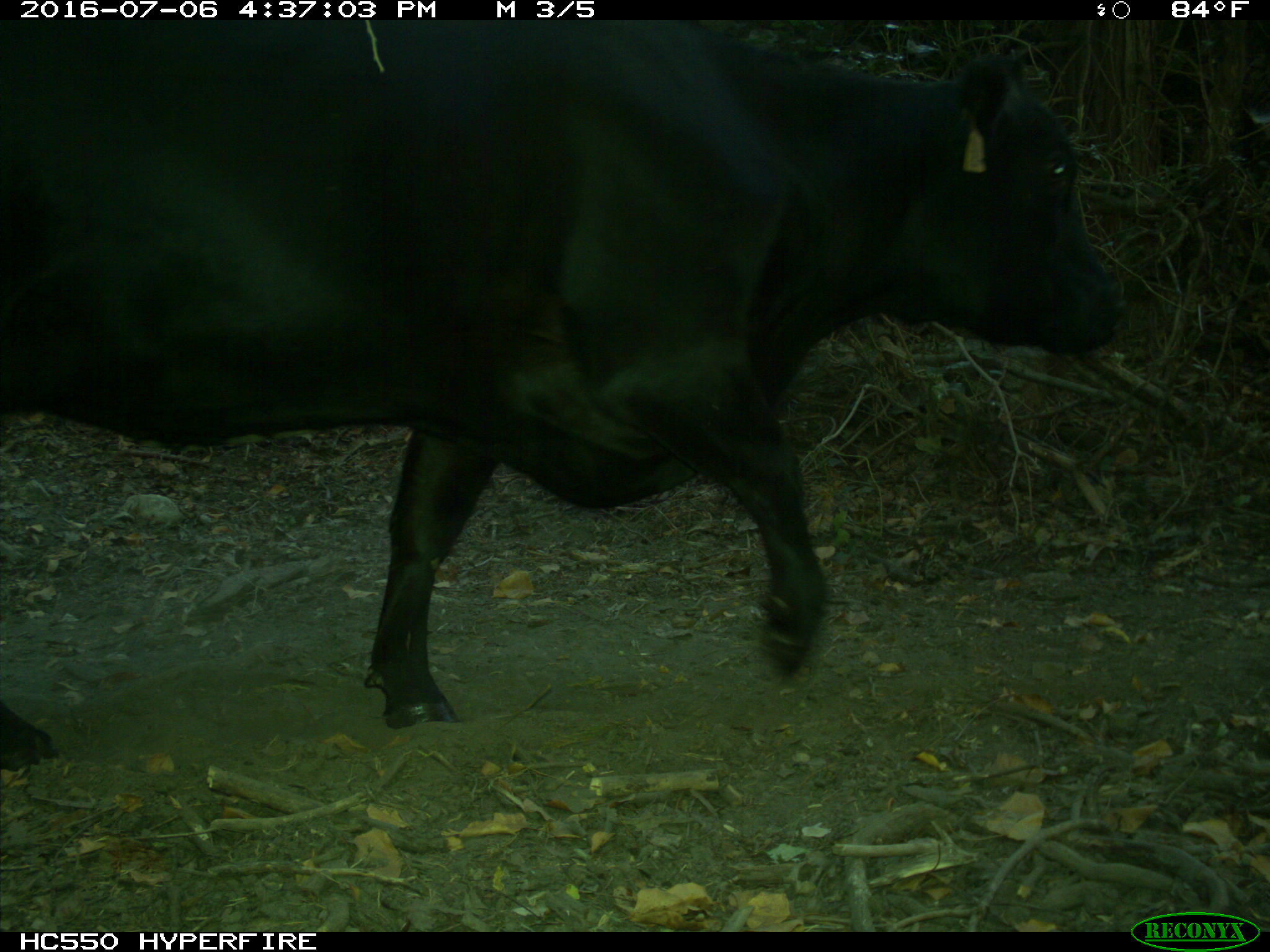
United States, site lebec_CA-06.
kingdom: Animalia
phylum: Chordata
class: Mammalia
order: Artiodactyla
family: Bovidae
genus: Bos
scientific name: Bos taurus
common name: domestic cow